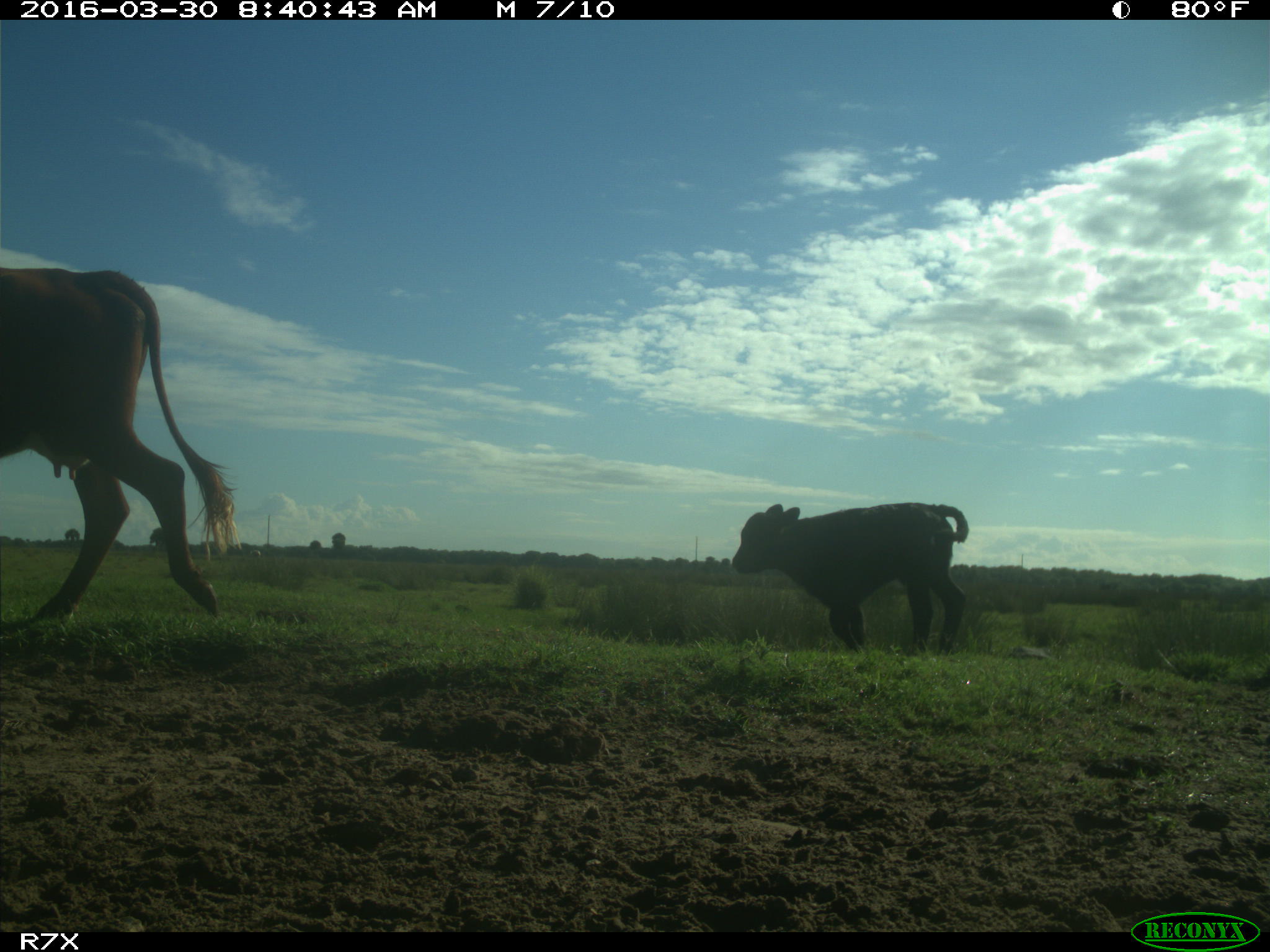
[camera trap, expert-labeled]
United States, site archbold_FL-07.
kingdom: Animalia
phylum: Chordata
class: Mammalia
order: Artiodactyla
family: Bovidae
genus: Bos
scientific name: Bos taurus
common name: domestic cow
Bos taurus (domestic cow).